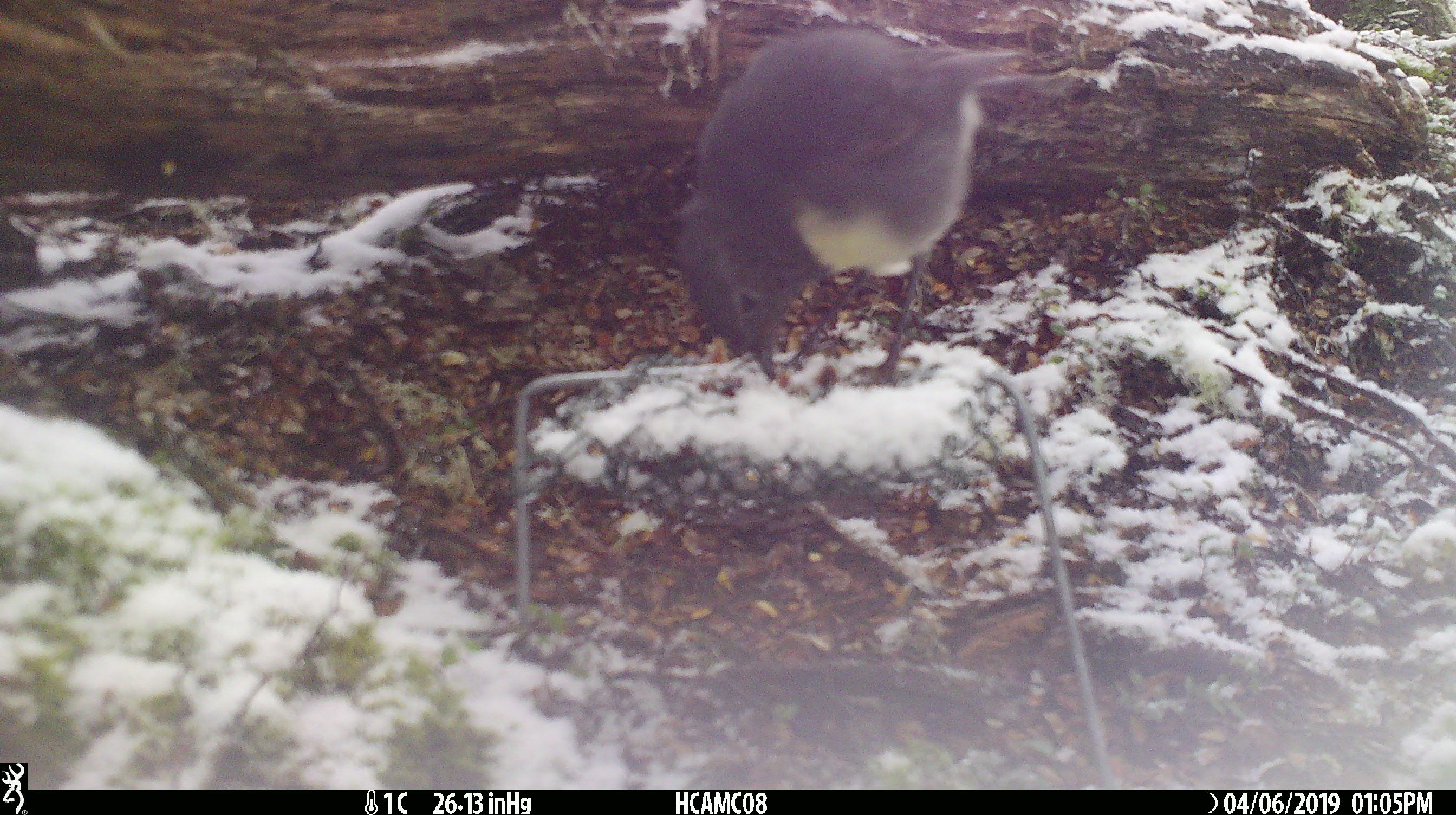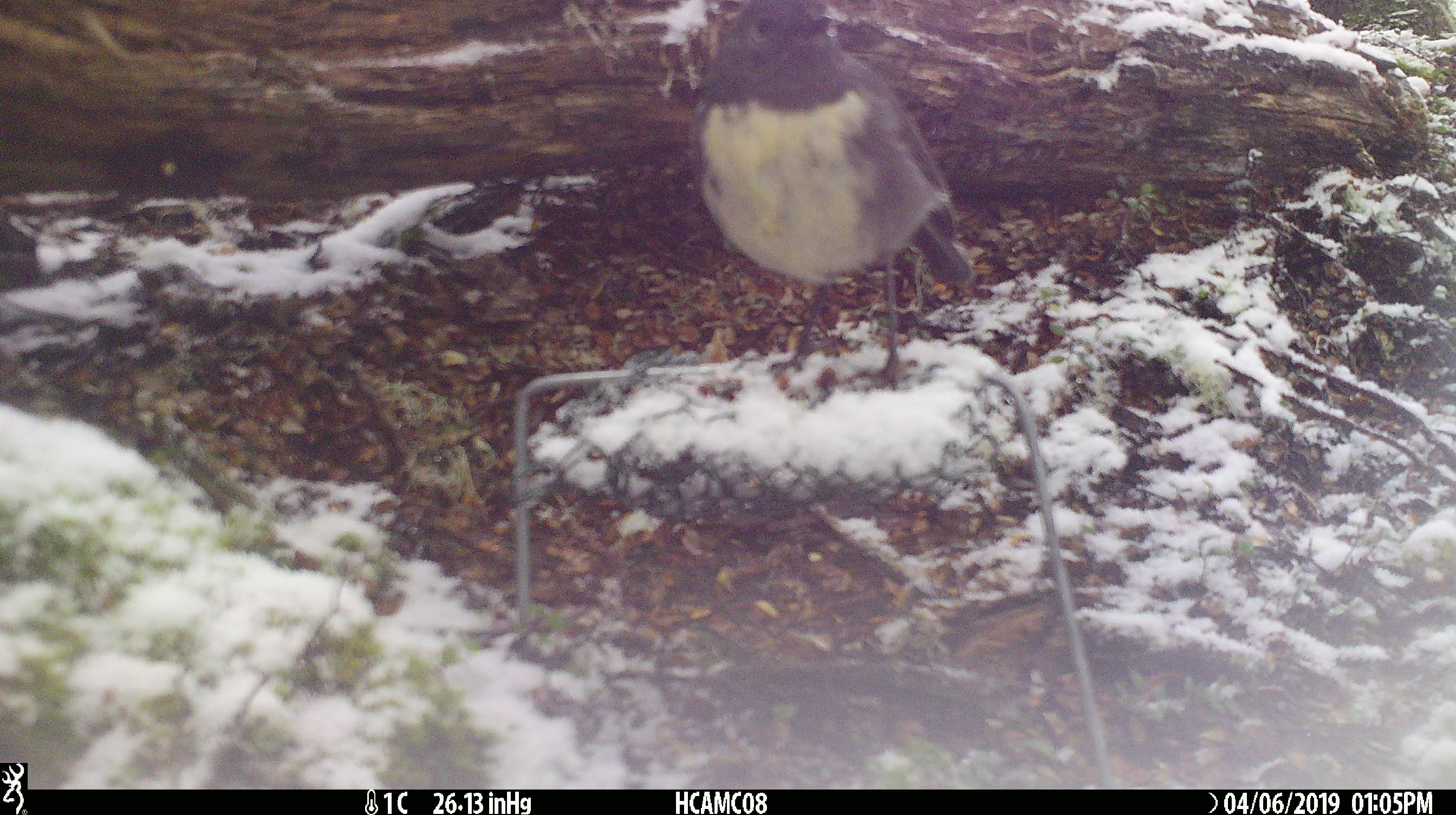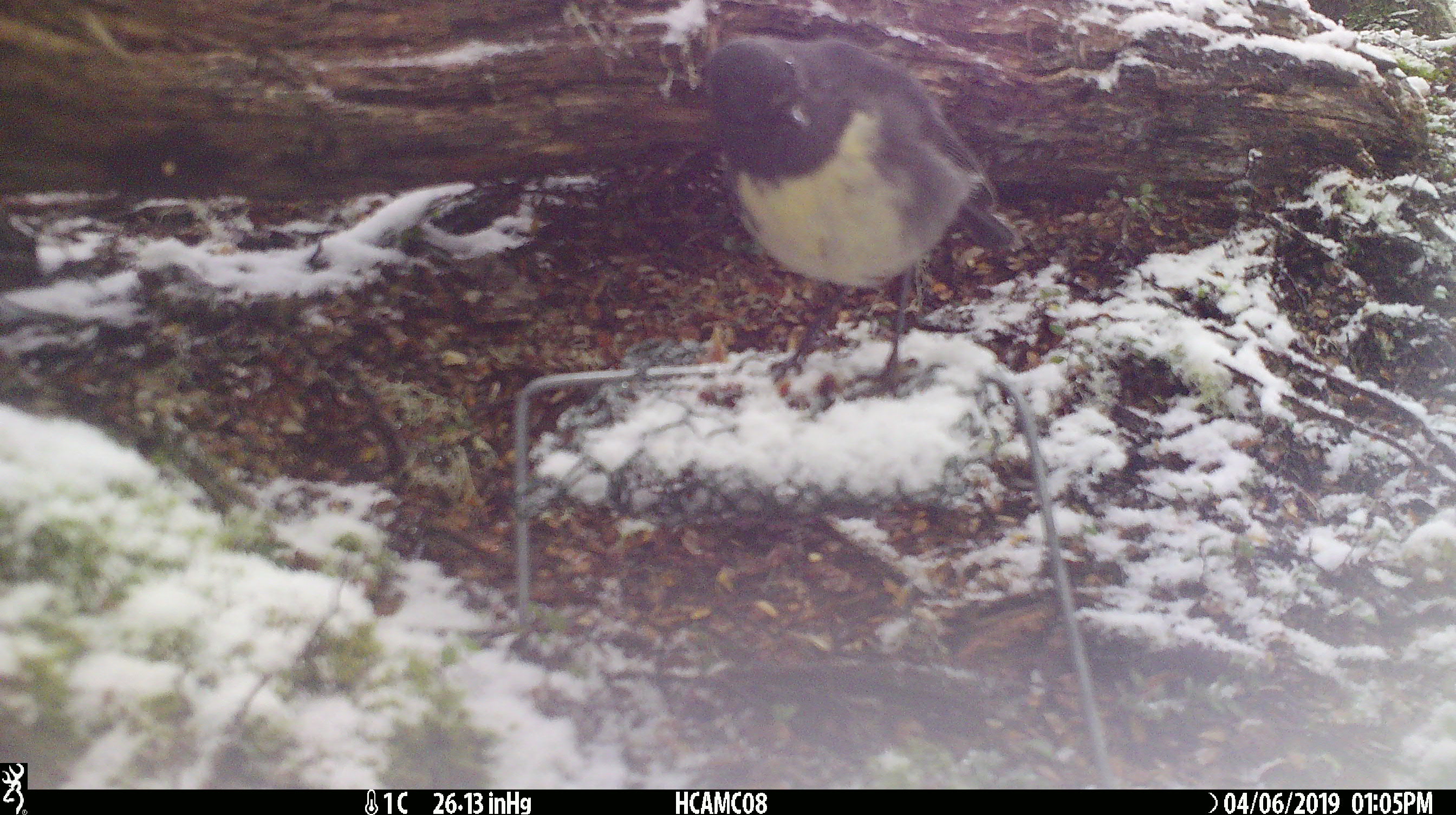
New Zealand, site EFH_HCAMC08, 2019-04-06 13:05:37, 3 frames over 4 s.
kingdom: Animalia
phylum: Chordata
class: Aves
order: Passeriformes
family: Petroicidae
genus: Petroica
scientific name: Petroica australis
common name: new zealand robin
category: robin